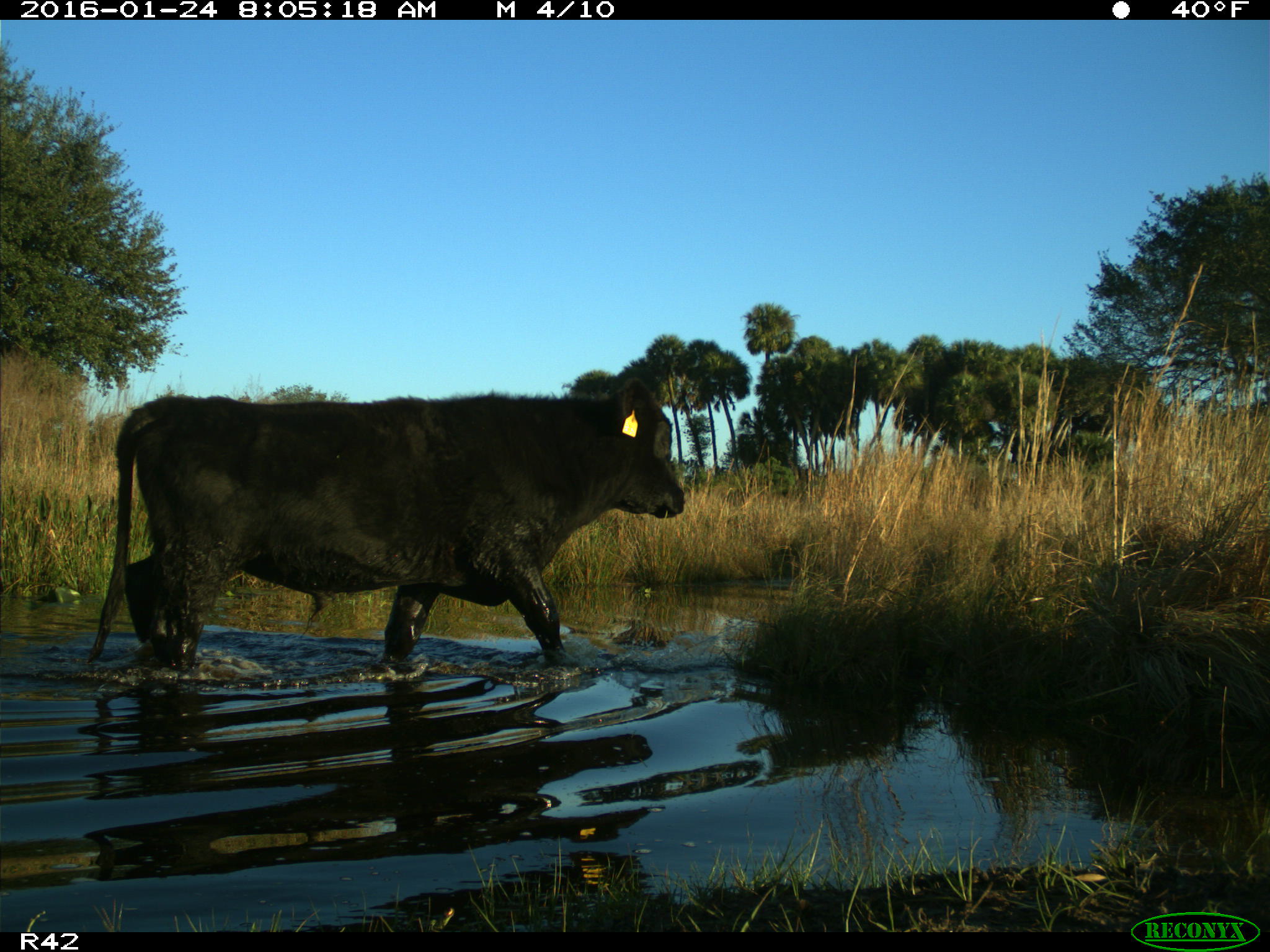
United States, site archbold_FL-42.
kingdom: Animalia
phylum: Chordata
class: Mammalia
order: Artiodactyla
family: Bovidae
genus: Bos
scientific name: Bos taurus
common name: domestic cow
Bos taurus (domestic cow).